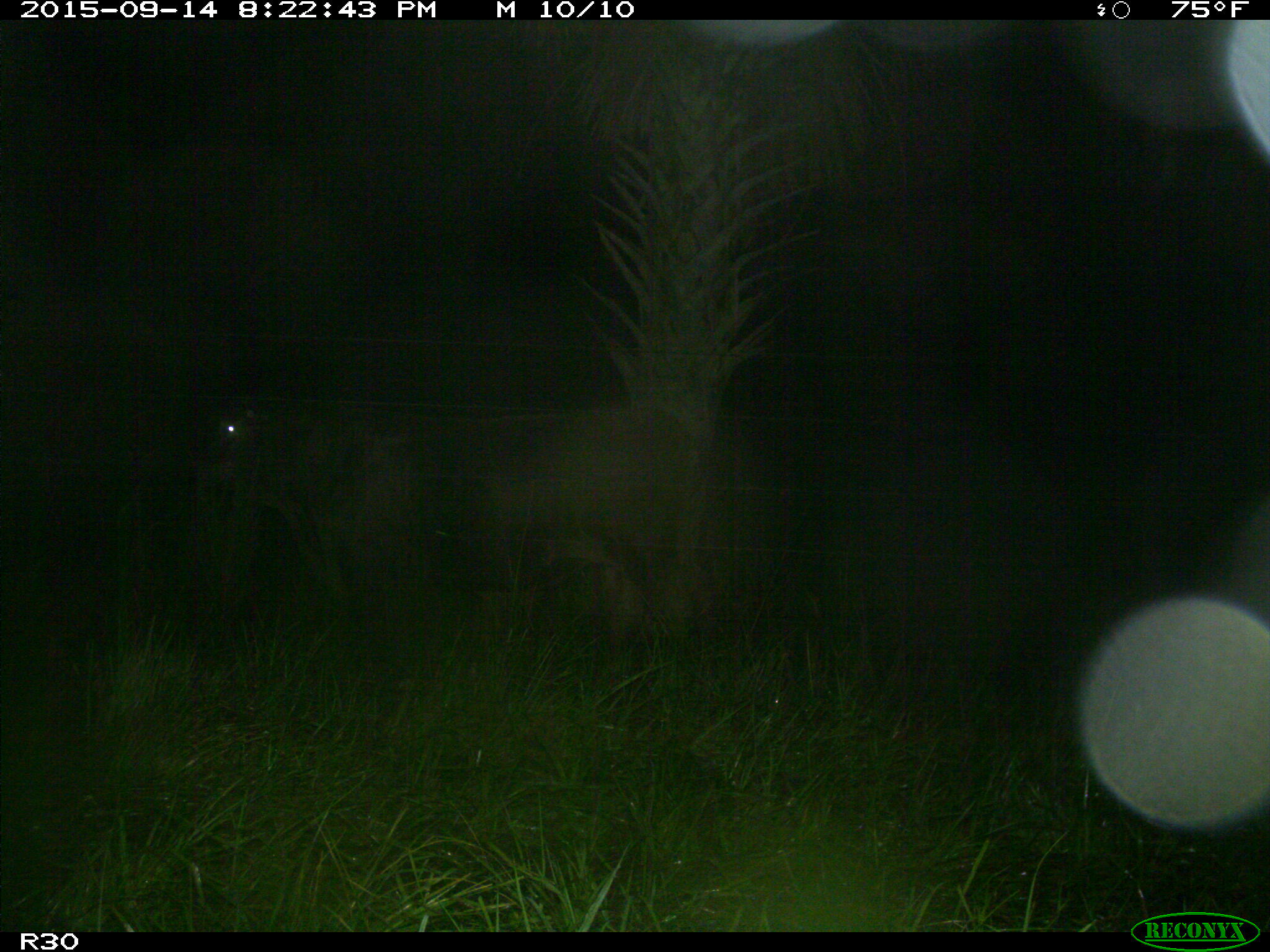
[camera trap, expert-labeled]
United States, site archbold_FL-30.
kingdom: Animalia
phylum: Chordata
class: Mammalia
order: Artiodactyla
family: Bovidae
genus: Bos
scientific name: Bos taurus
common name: domestic cow